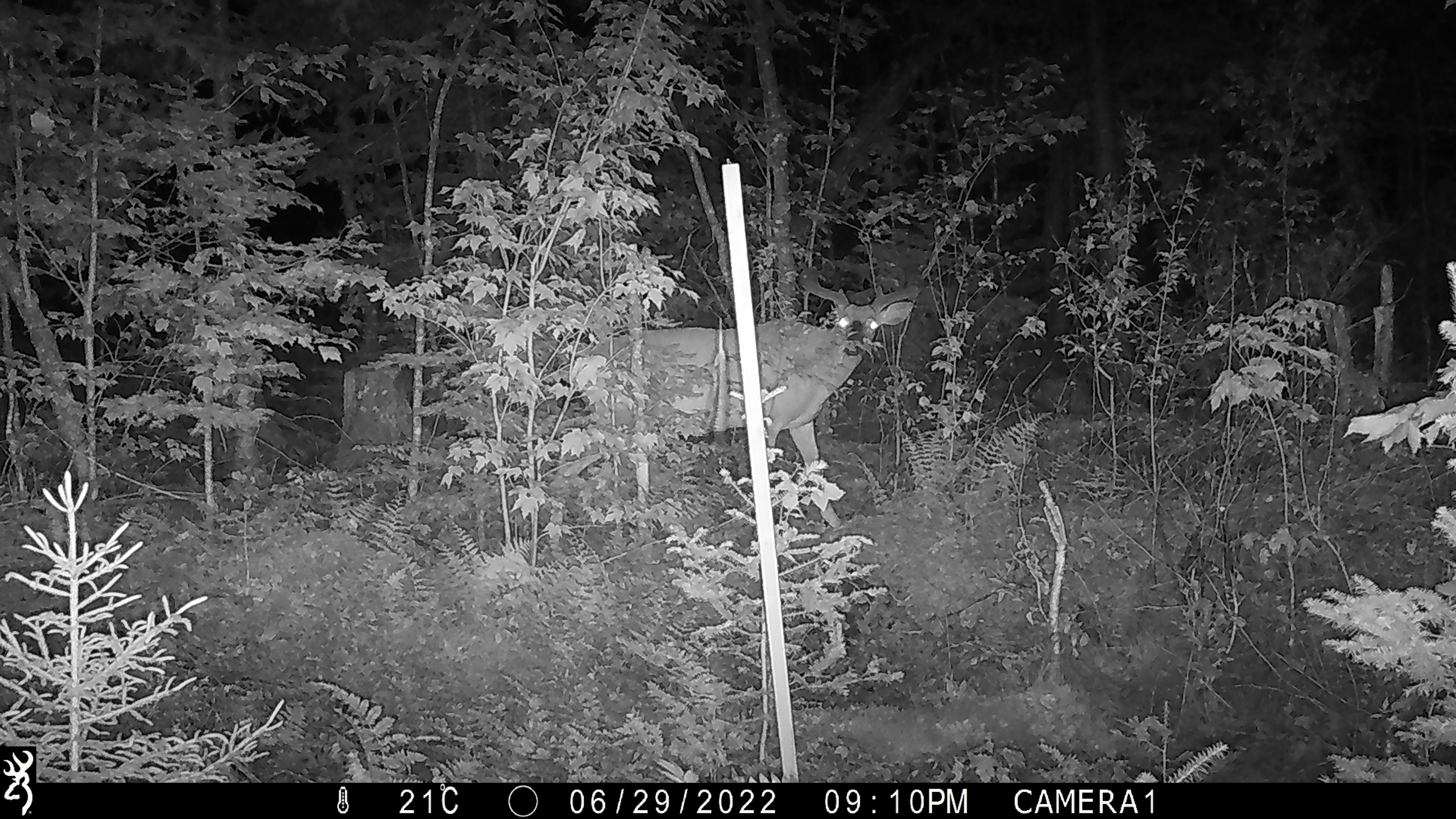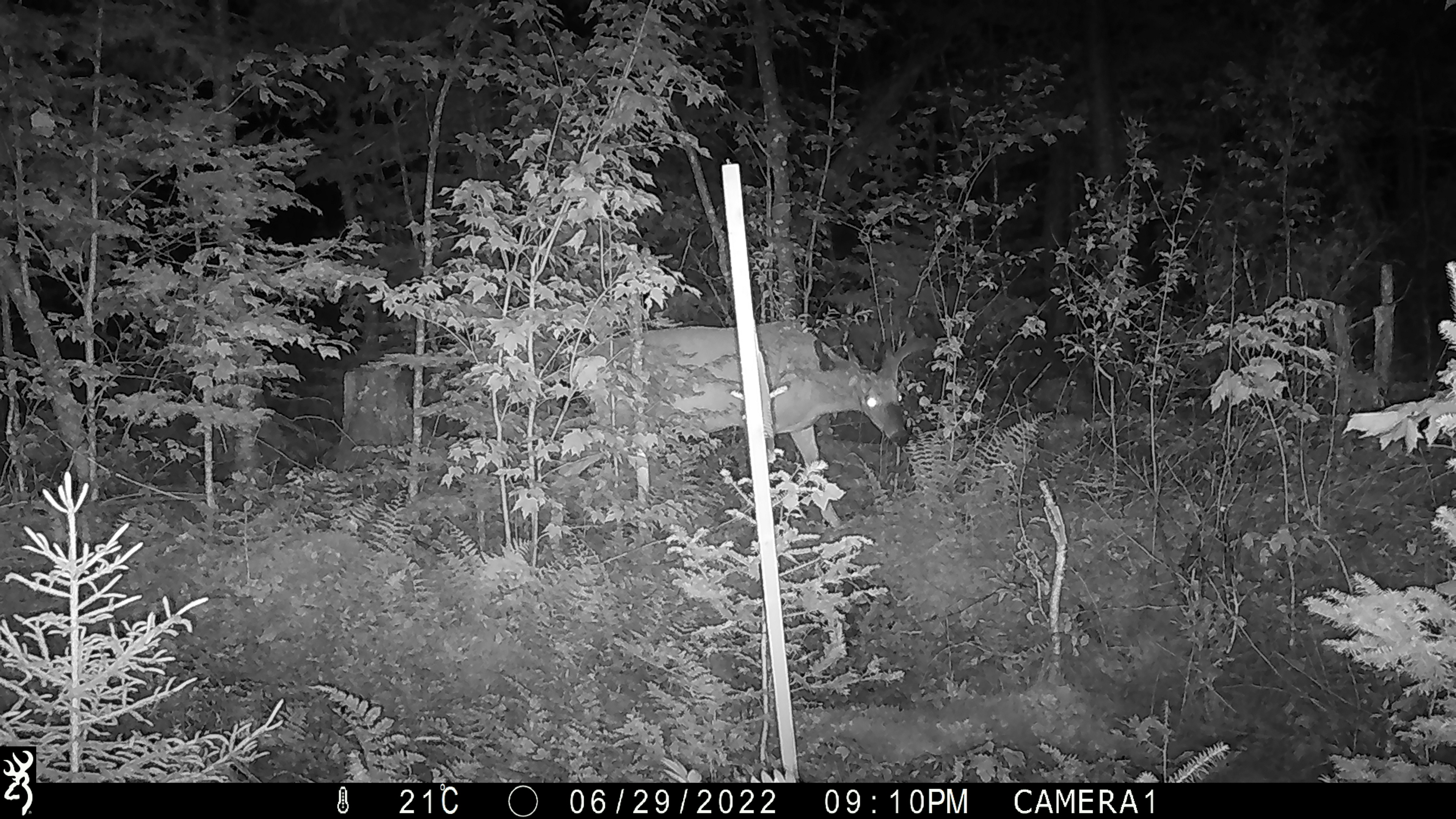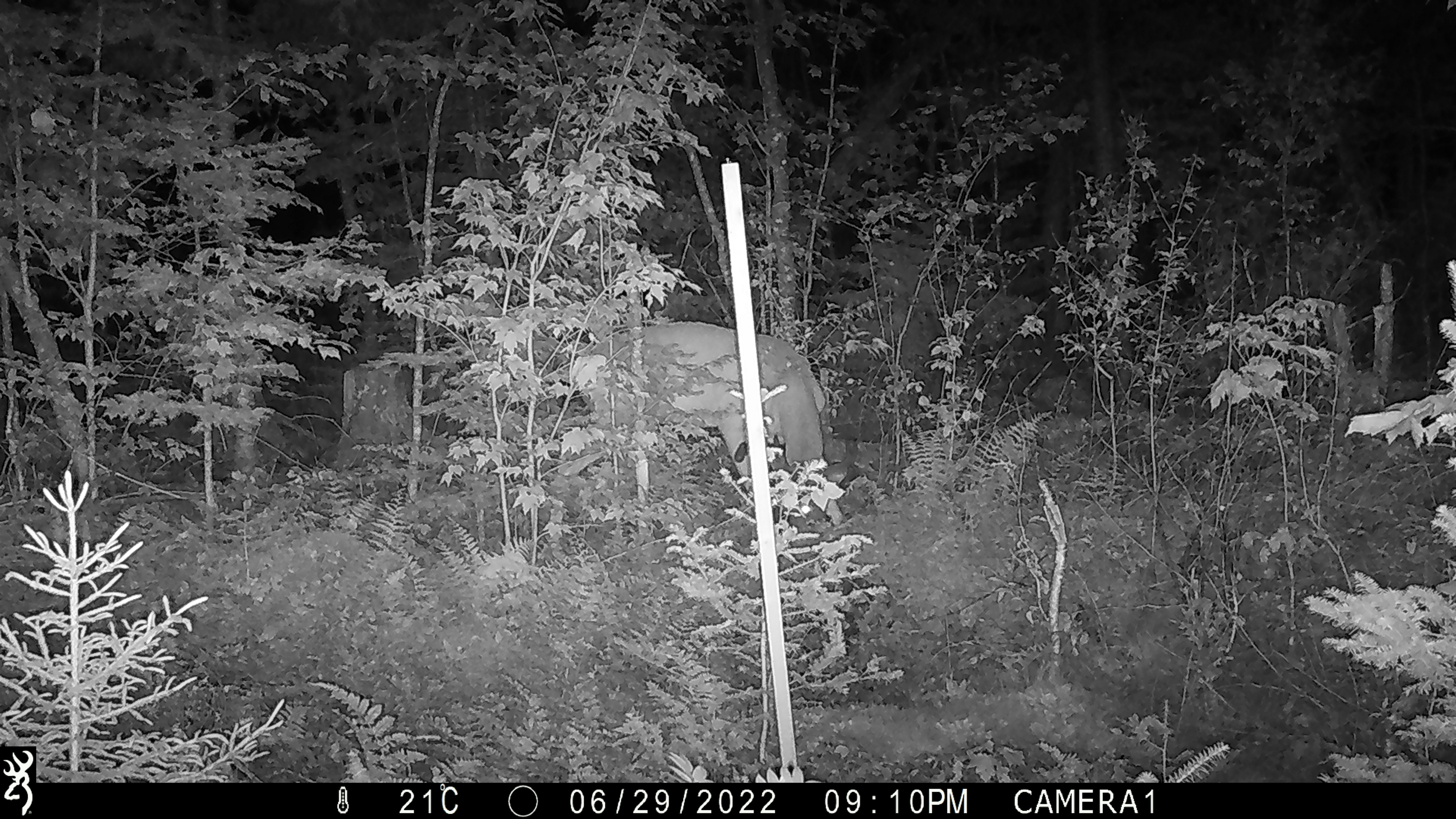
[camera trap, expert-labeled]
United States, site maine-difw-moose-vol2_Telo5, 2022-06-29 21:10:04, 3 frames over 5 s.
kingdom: Animalia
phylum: Chordata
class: Mammalia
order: Artiodactyla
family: Cervidae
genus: Odocoileus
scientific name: Odocoileus virginianus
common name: white-tailed deer